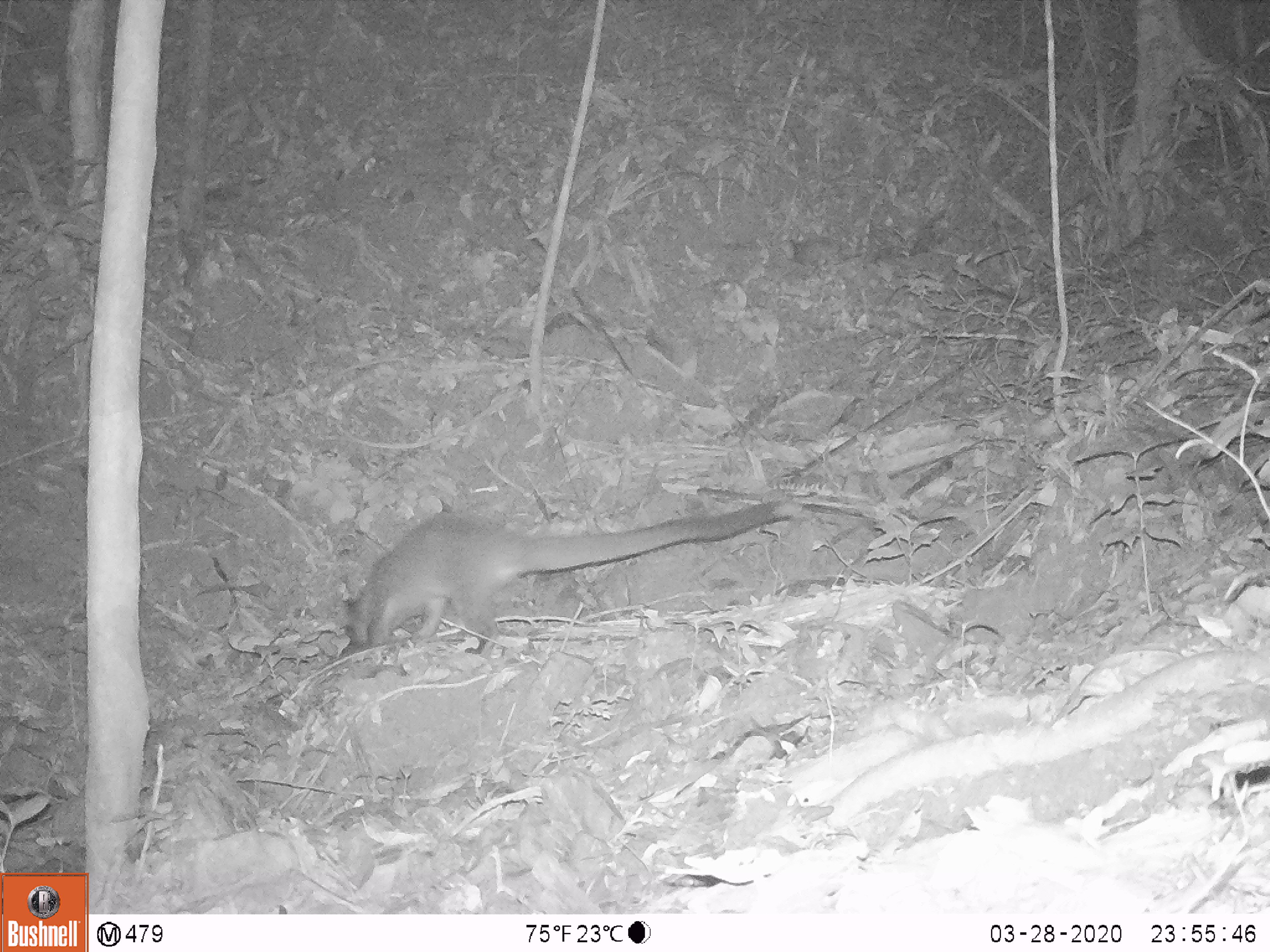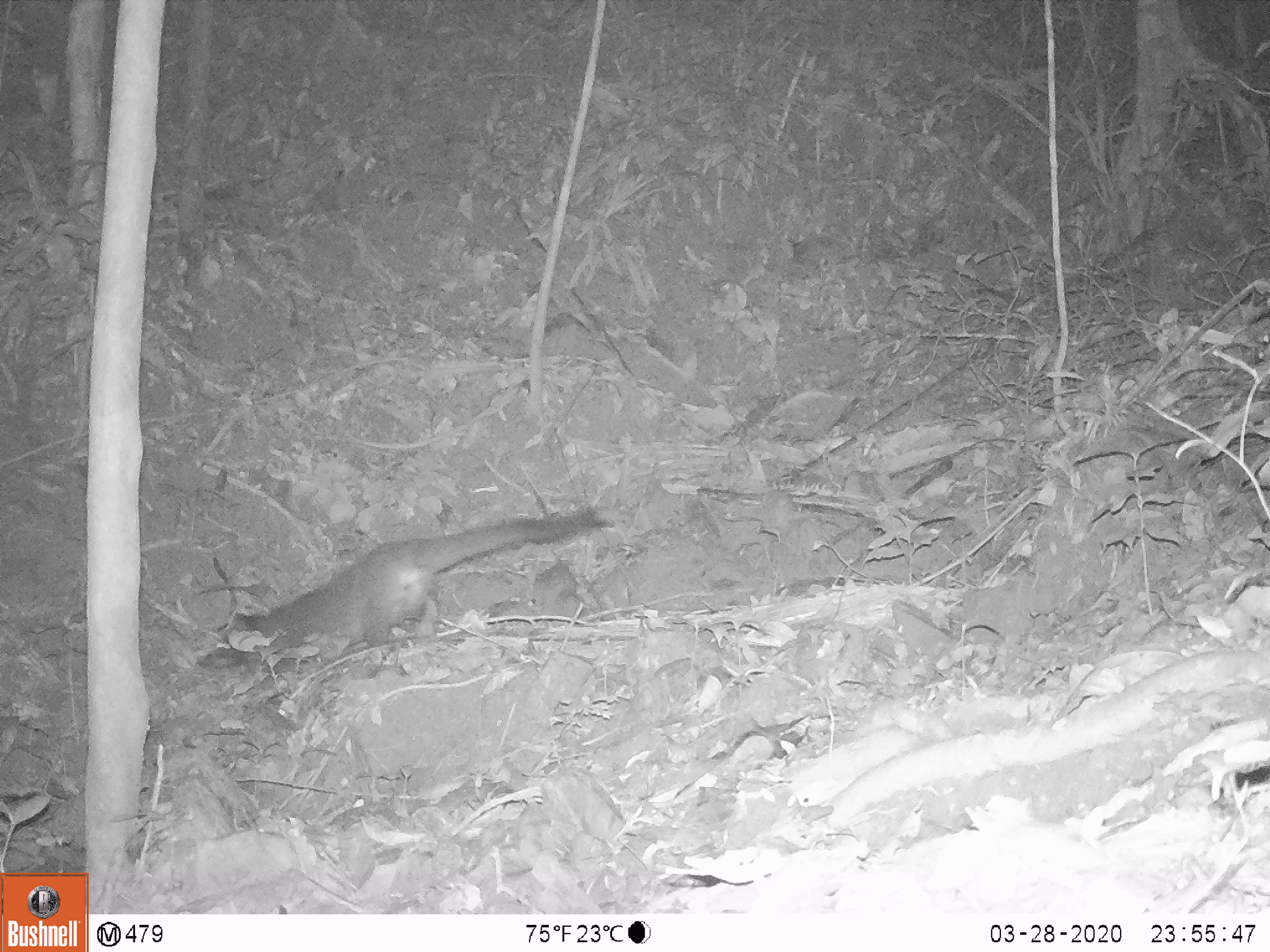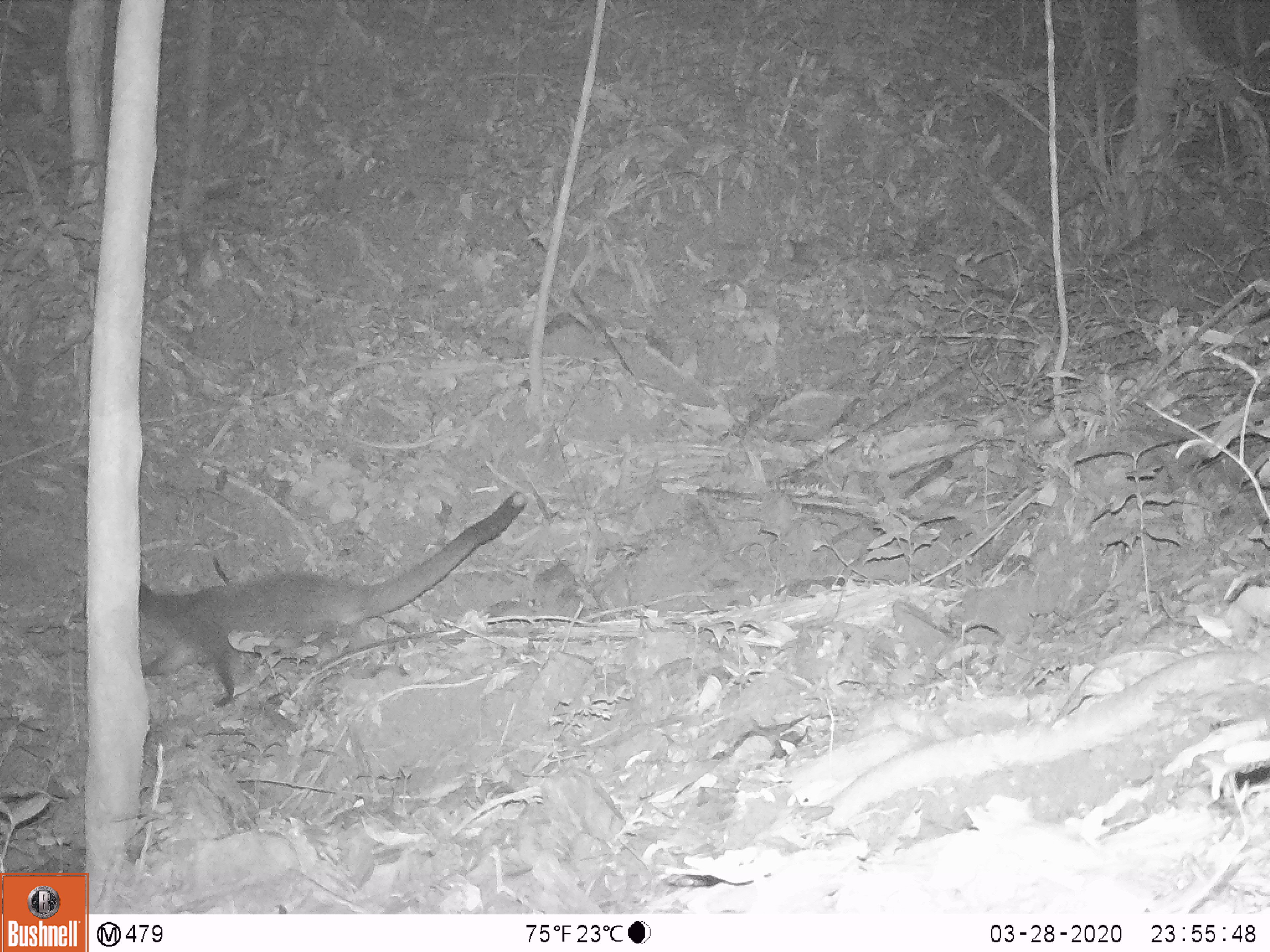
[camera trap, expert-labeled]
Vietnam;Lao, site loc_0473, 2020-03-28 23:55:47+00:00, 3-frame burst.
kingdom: Animalia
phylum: Chordata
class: Mammalia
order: Carnivora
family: Viverridae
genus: Paguma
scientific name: Paguma larvata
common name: masked palm civet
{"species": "masked palm civet (Paguma larvata)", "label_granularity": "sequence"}